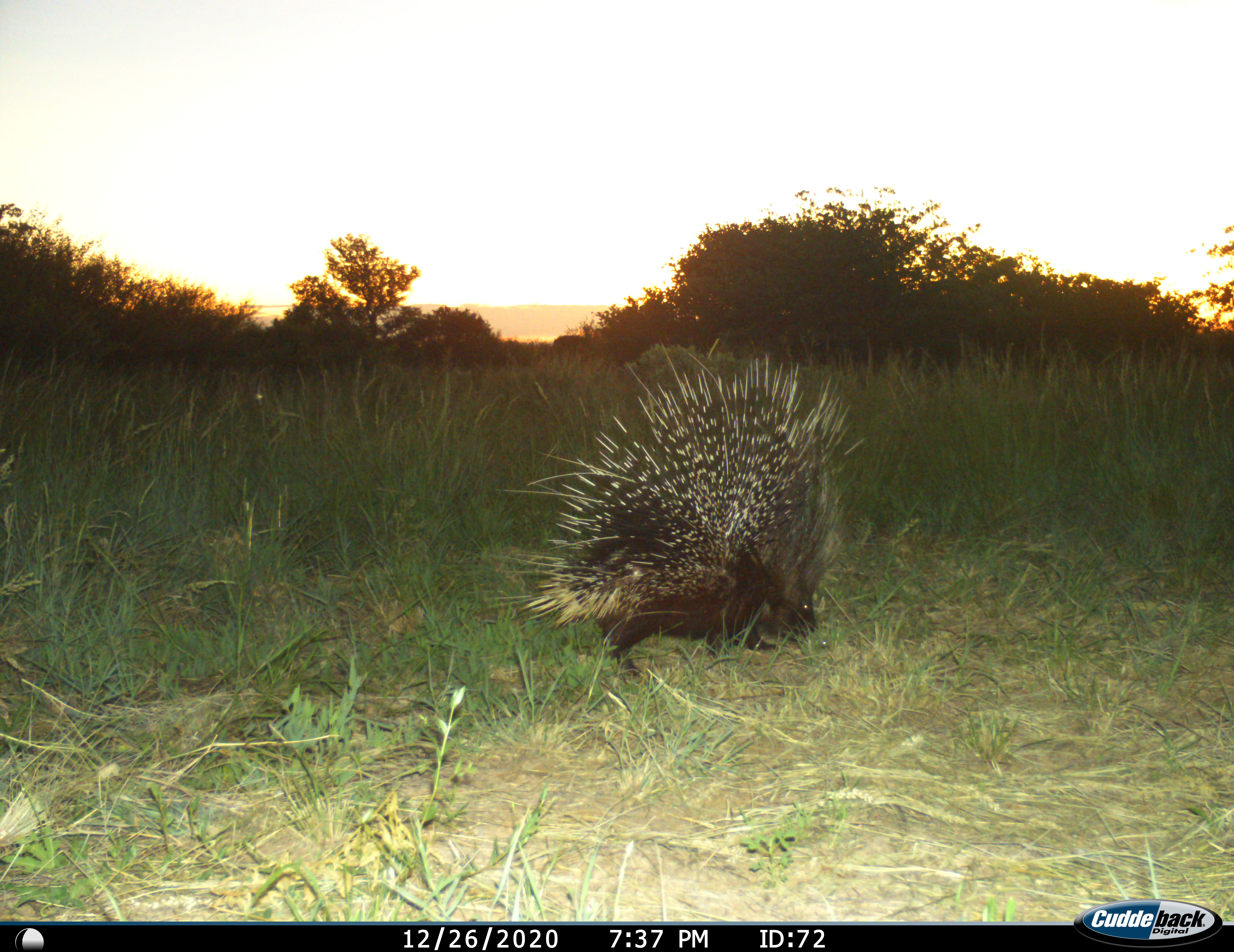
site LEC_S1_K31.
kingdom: Animalia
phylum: Chordata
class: Mammalia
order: Rodentia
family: Hystricidae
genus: Hystrix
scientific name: Hystrix cristata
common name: crested porcupine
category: porcupine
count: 1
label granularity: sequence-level